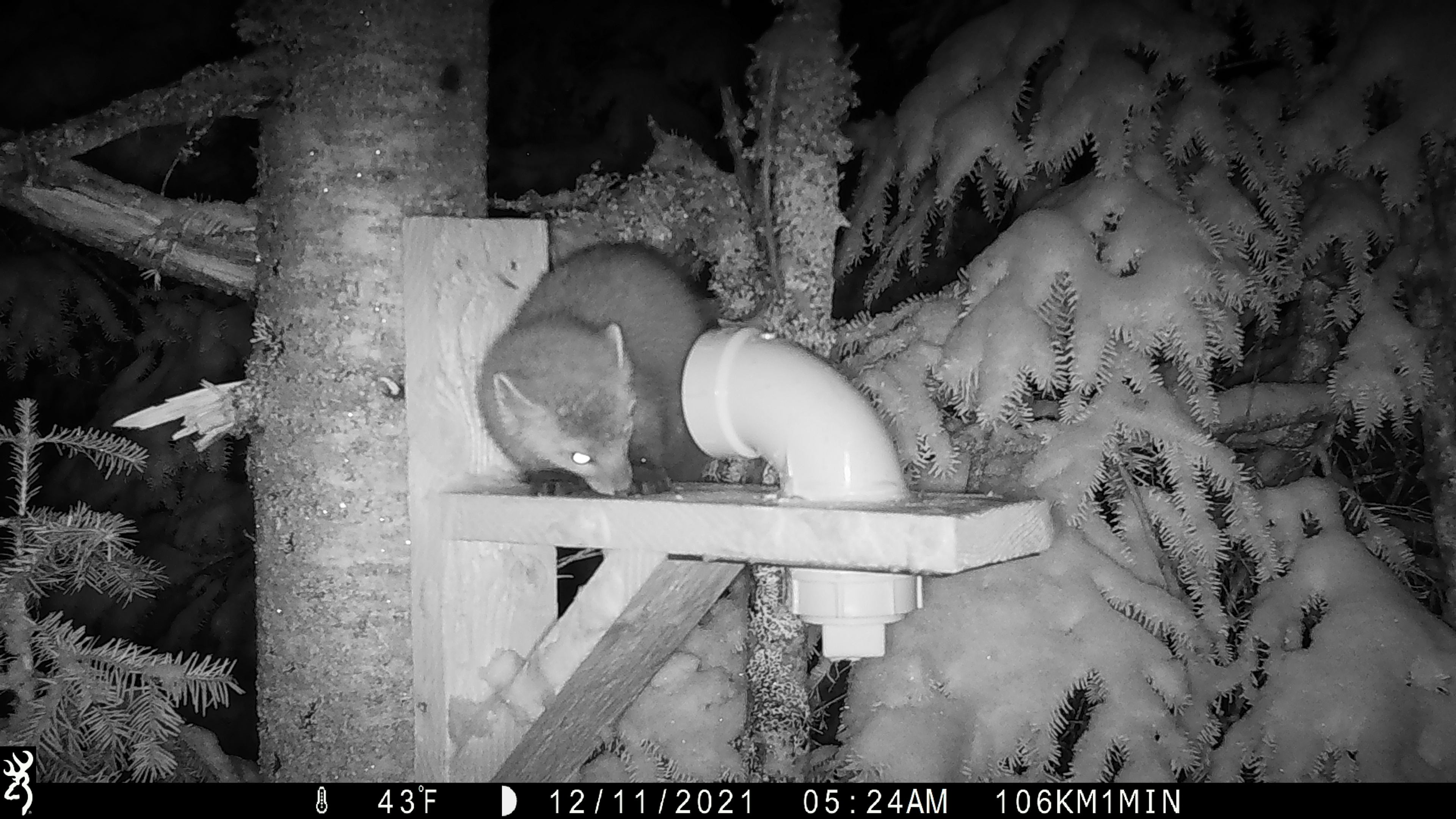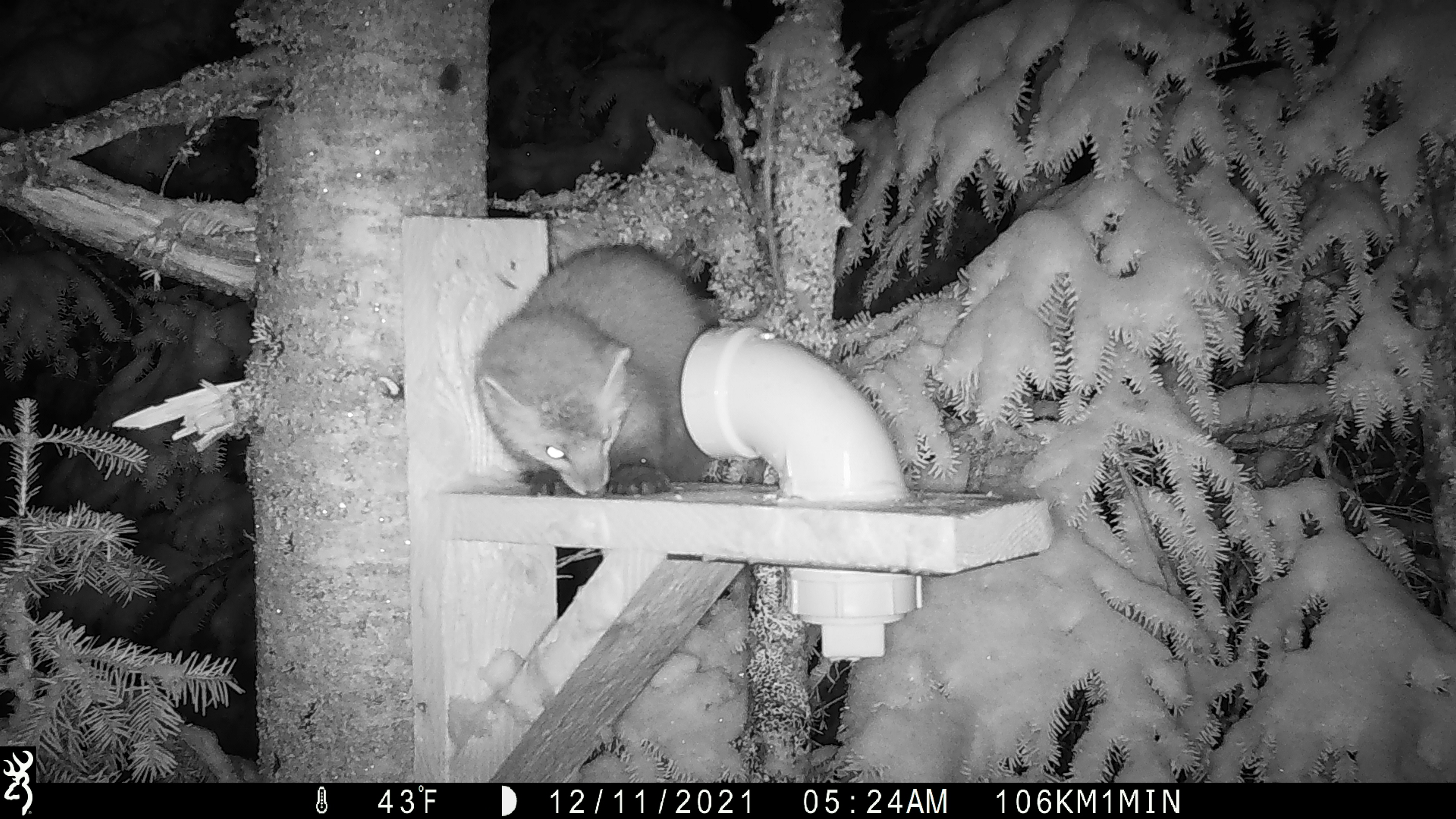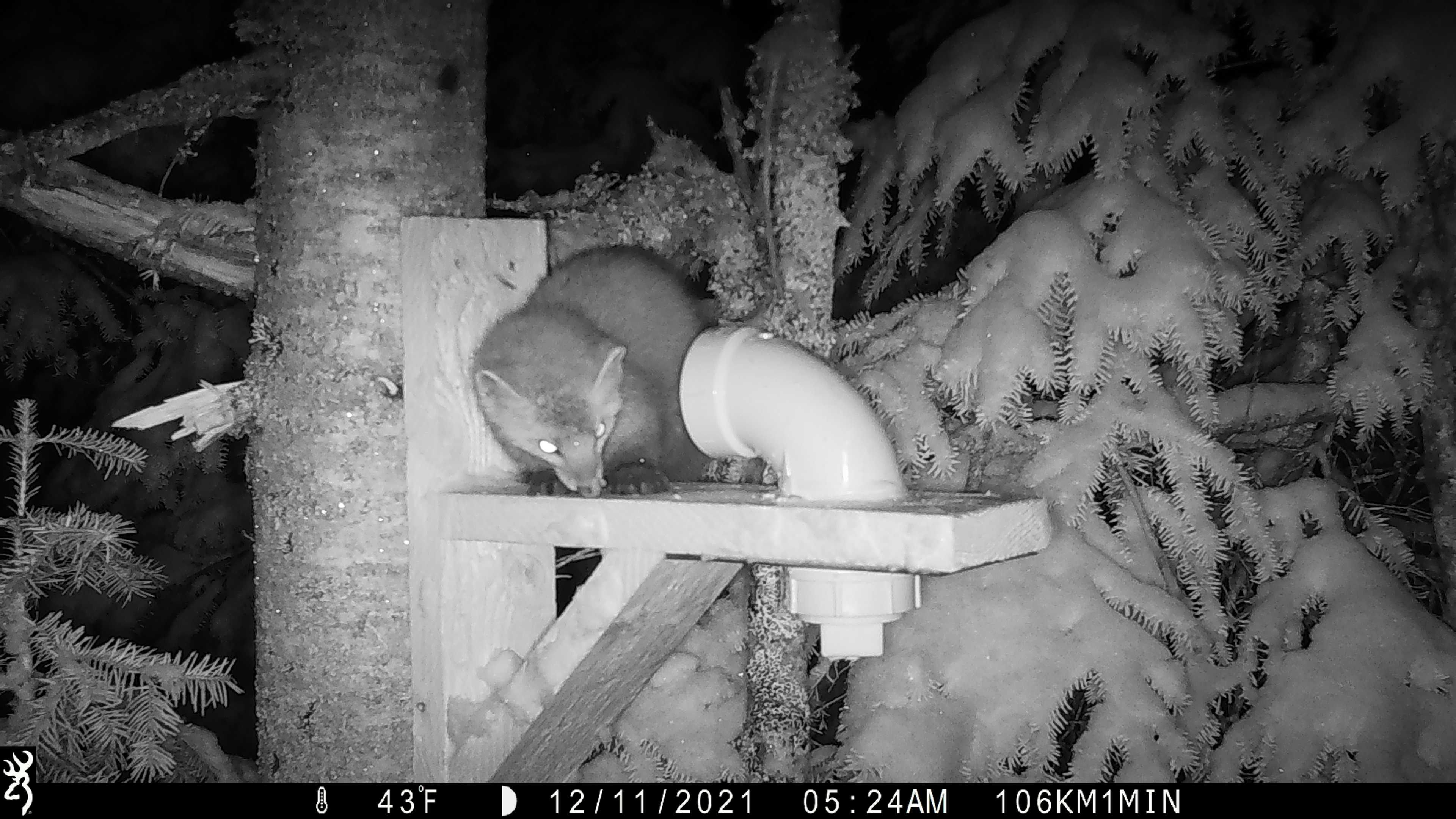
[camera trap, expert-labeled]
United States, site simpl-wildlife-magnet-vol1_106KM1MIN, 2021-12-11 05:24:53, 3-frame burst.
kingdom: Animalia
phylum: Chordata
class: Mammalia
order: Carnivora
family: Mustelidae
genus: Martes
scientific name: Martes americana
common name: american marten